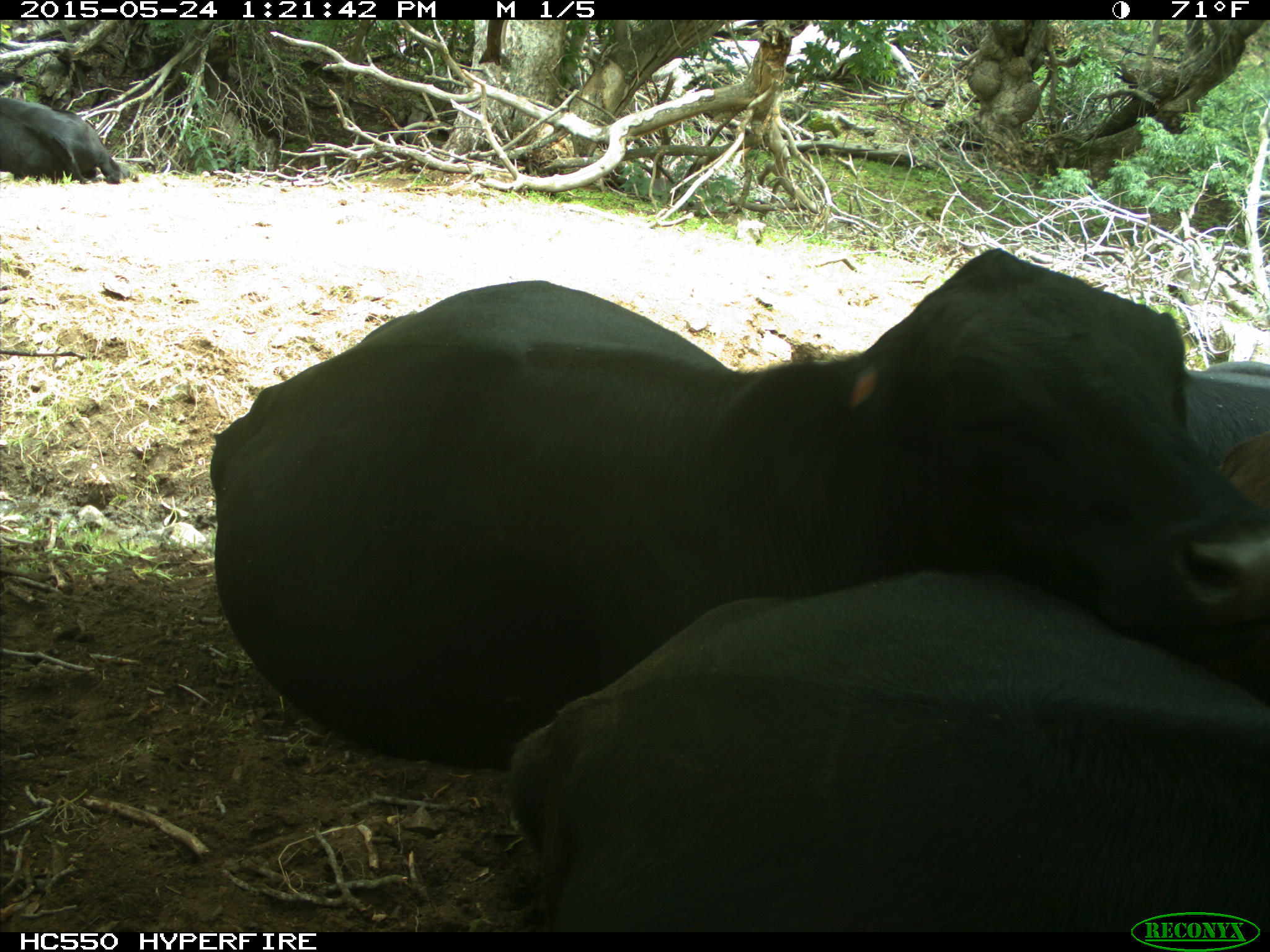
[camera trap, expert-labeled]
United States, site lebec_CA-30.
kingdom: Animalia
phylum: Chordata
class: Mammalia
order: Artiodactyla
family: Bovidae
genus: Bos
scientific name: Bos taurus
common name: domestic cow